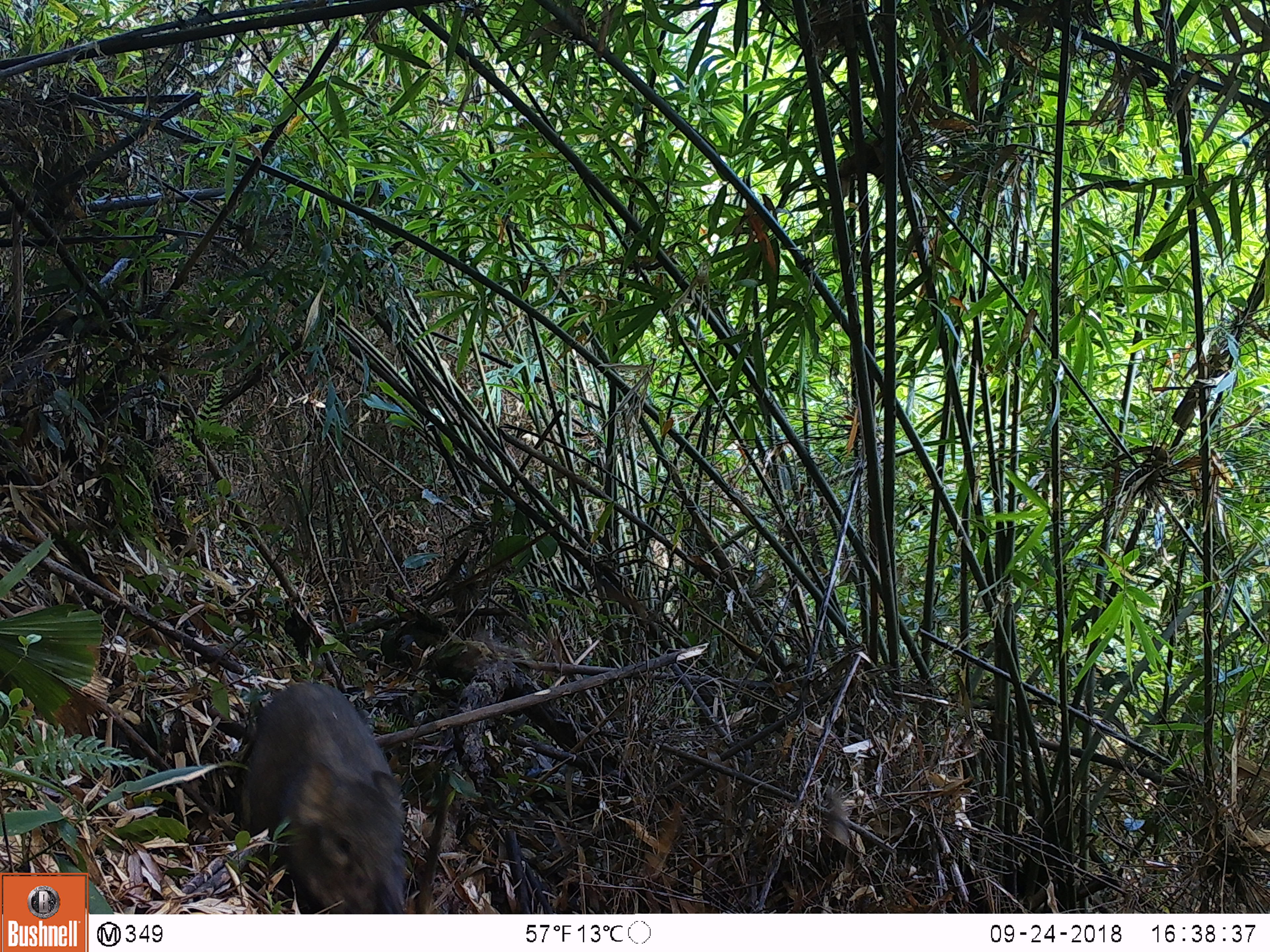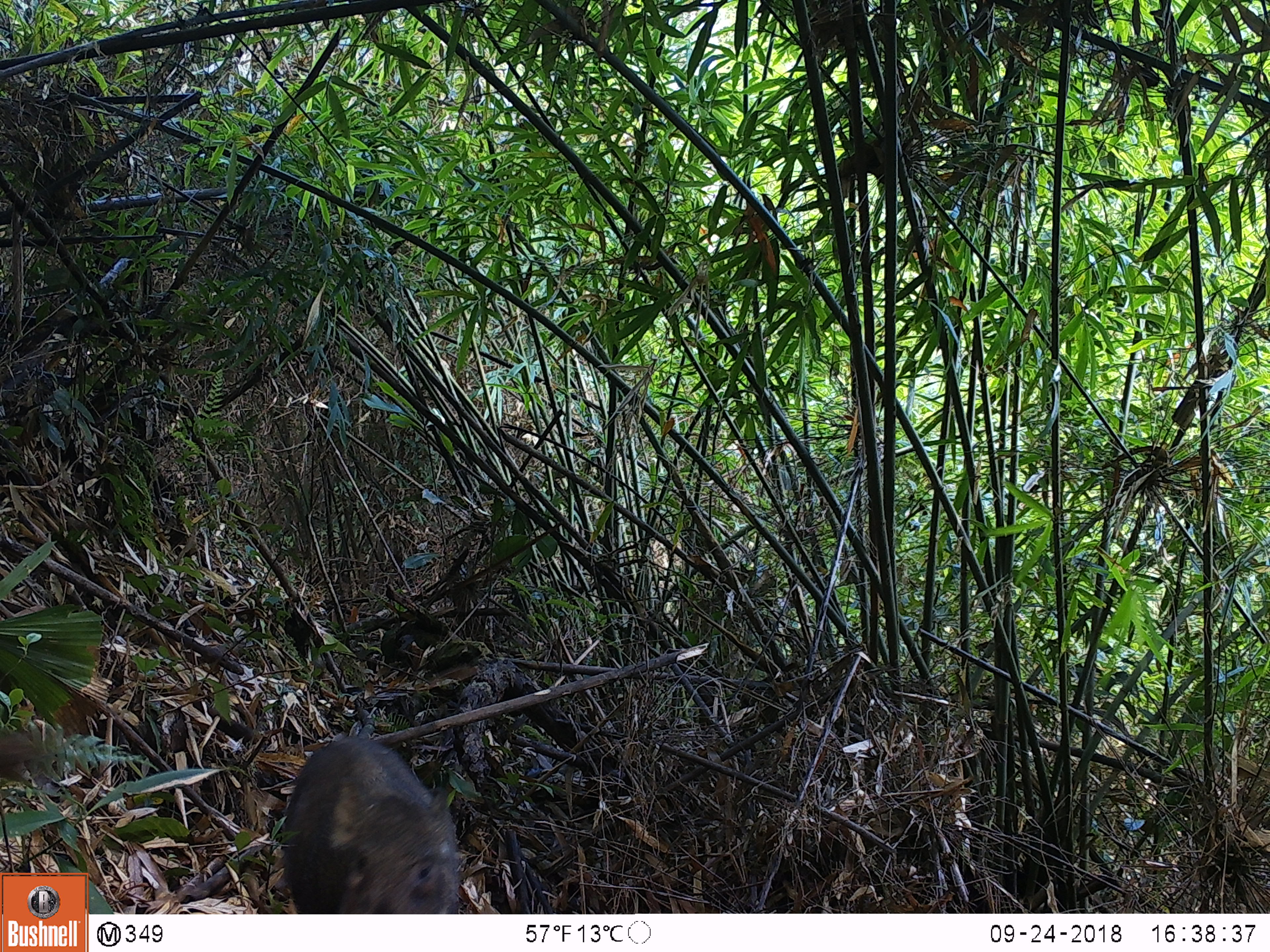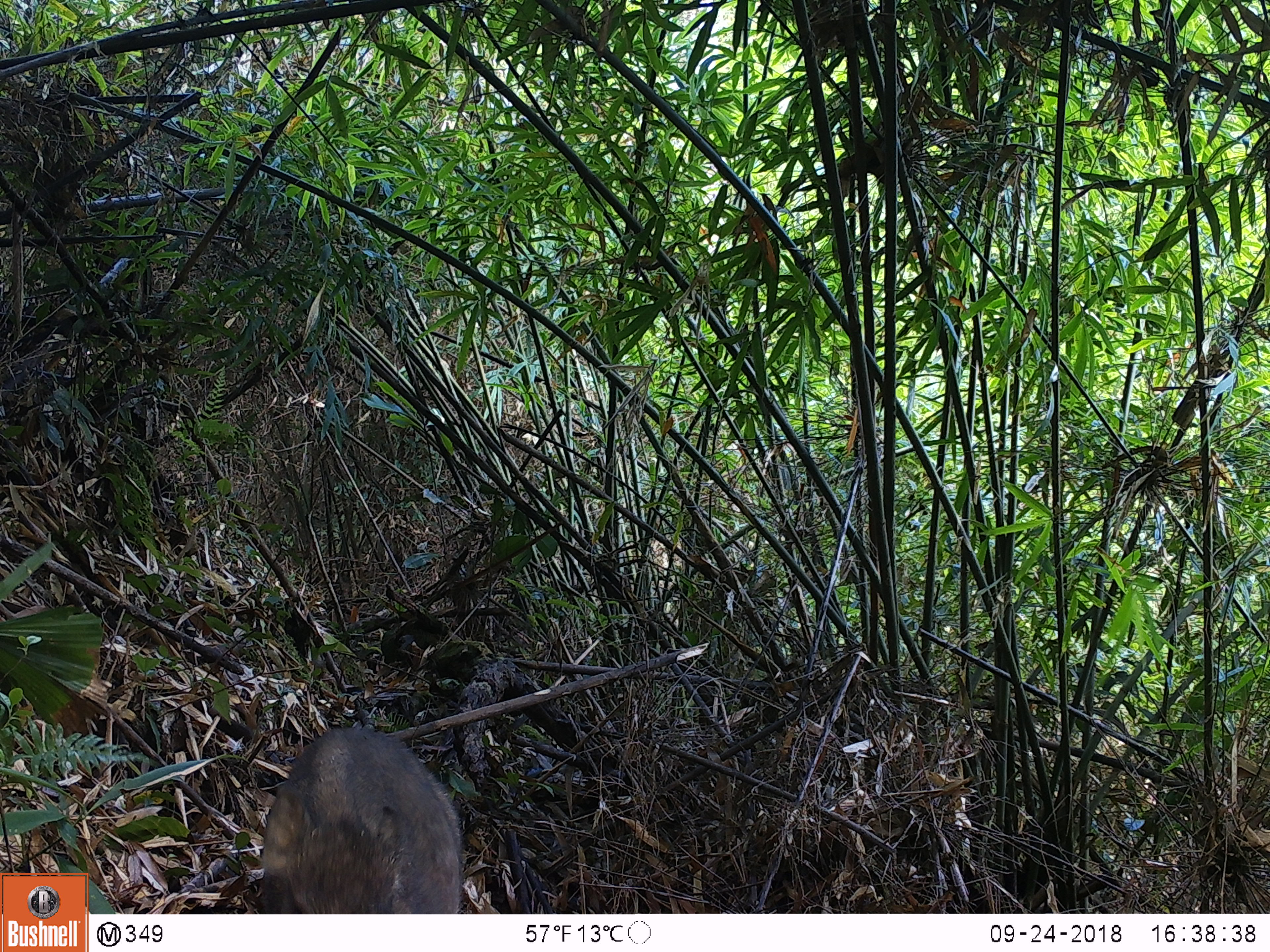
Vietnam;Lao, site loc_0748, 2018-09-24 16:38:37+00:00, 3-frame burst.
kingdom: Animalia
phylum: Chordata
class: Mammalia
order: Artiodactyla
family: Suidae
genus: Sus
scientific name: Sus scrofa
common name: eurasian wild pig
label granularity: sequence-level